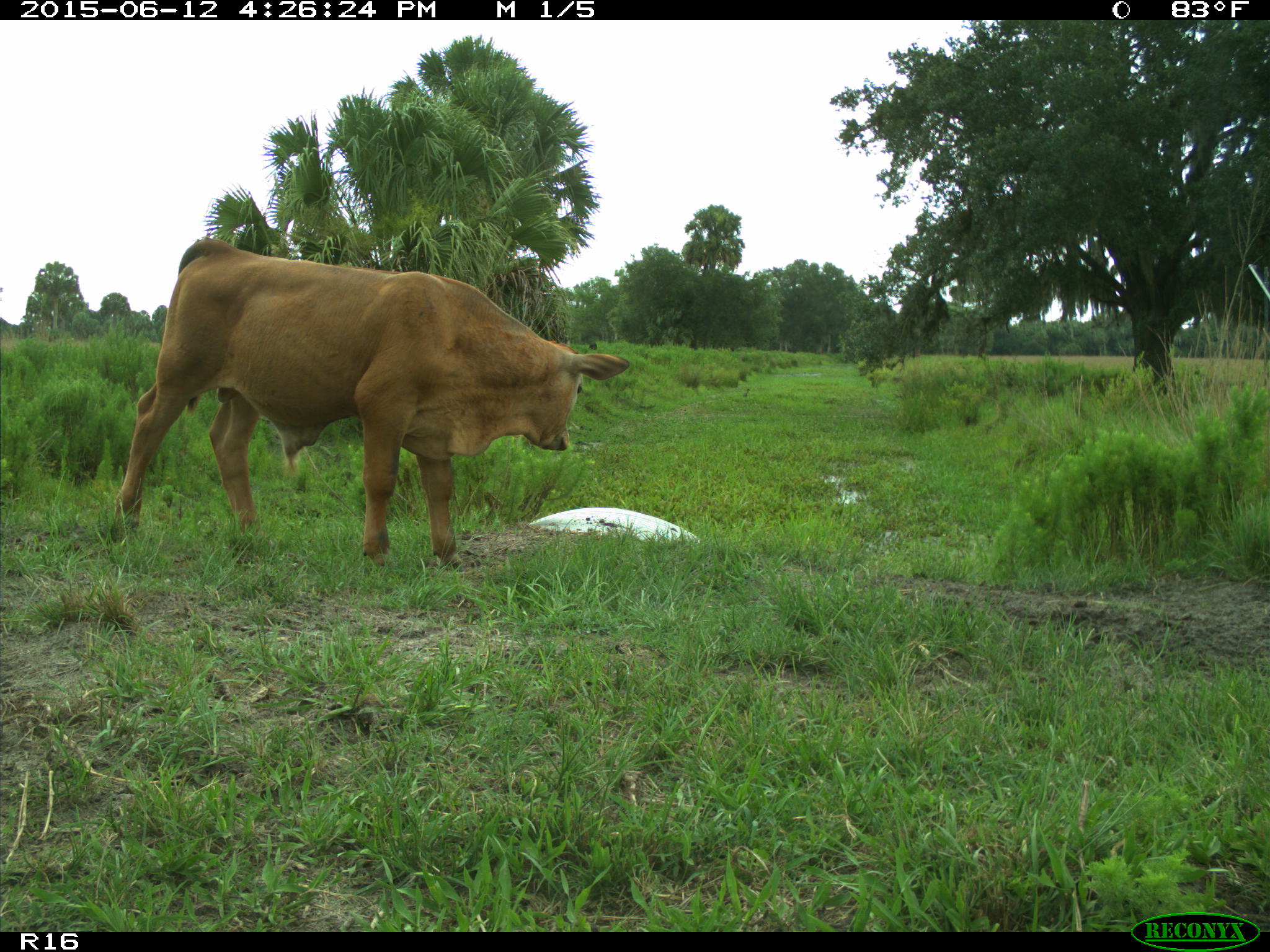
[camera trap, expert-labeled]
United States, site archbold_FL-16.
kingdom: Animalia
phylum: Chordata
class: Mammalia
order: Artiodactyla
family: Bovidae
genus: Bos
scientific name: Bos taurus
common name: domestic cow